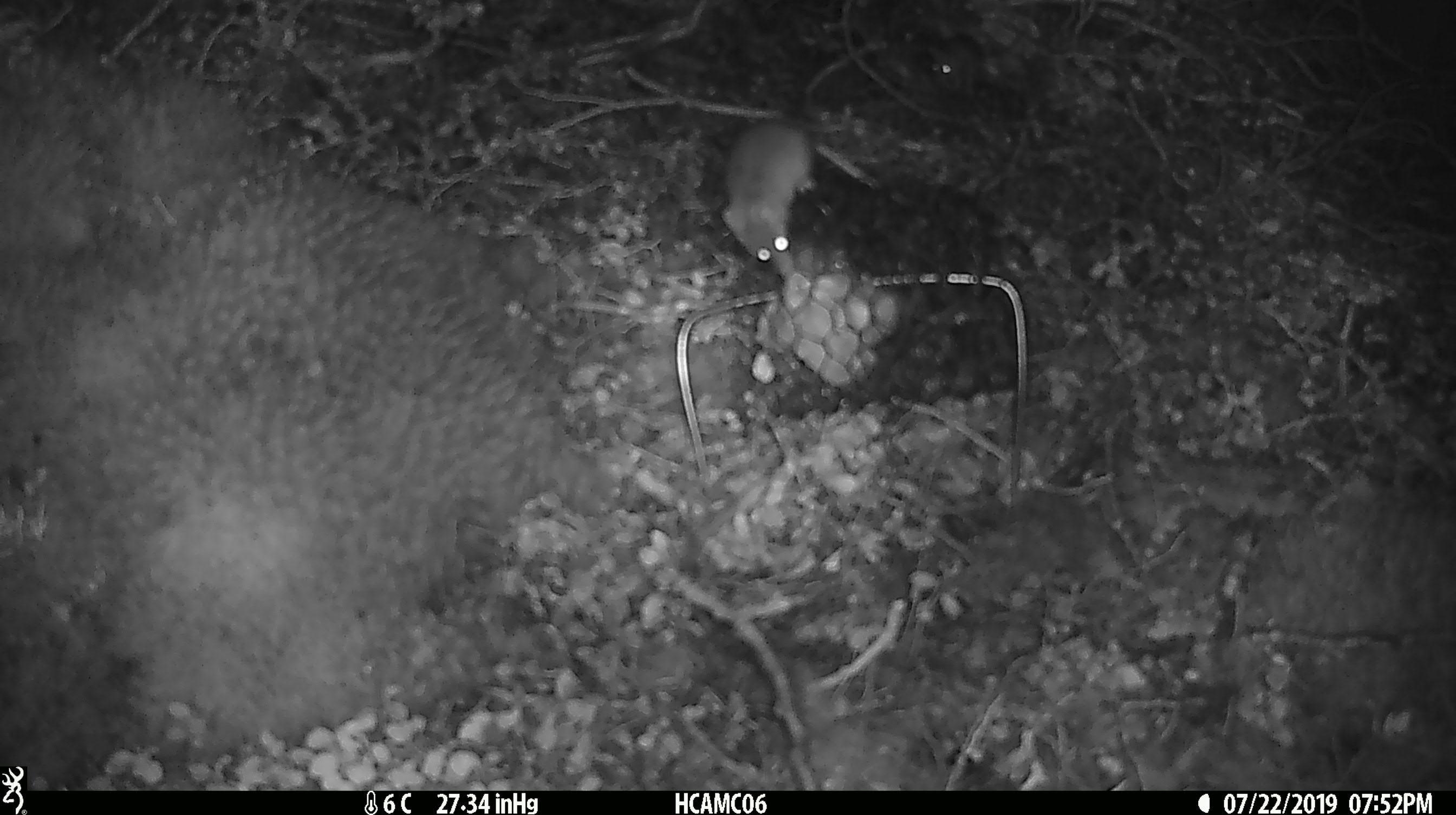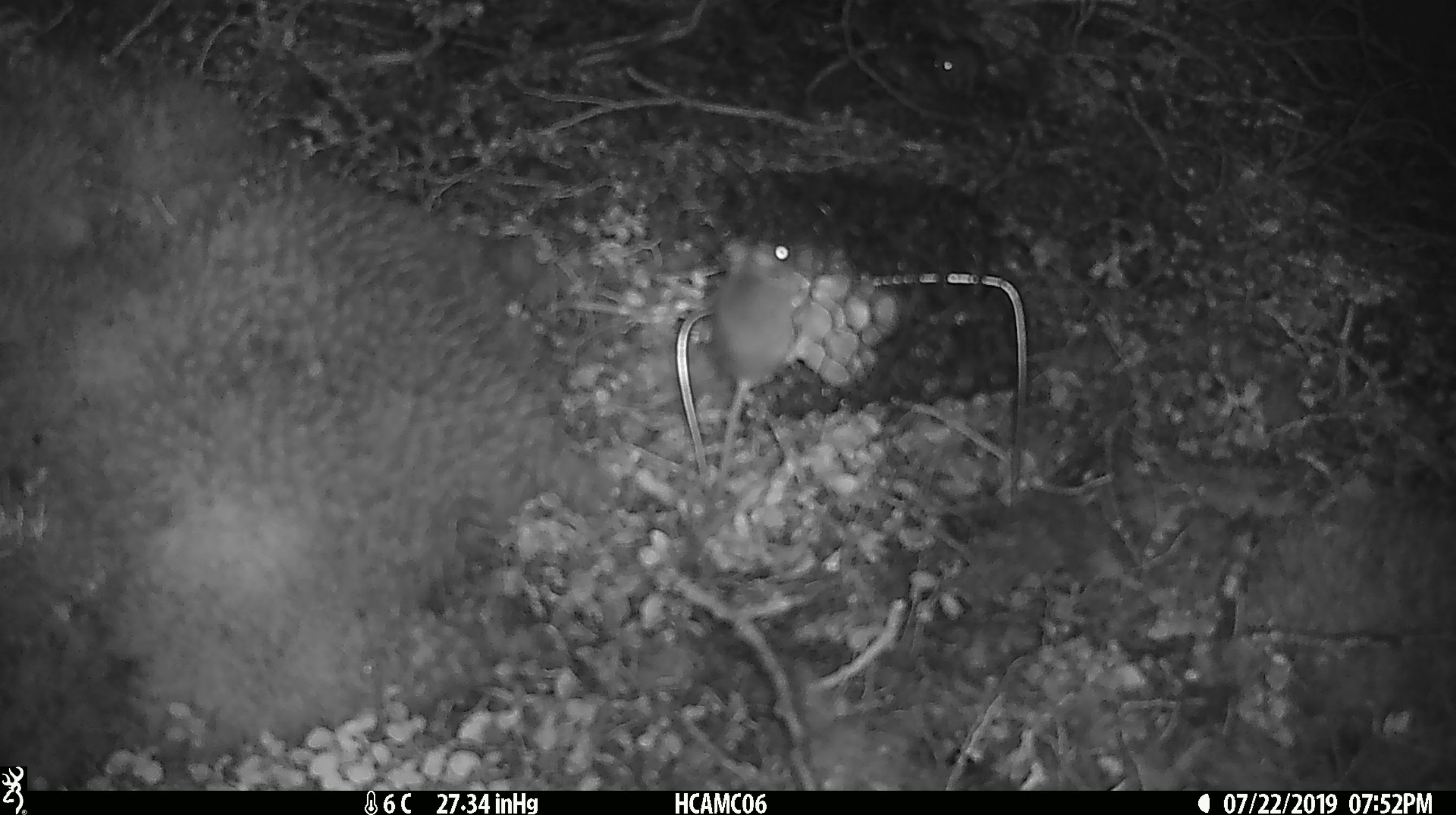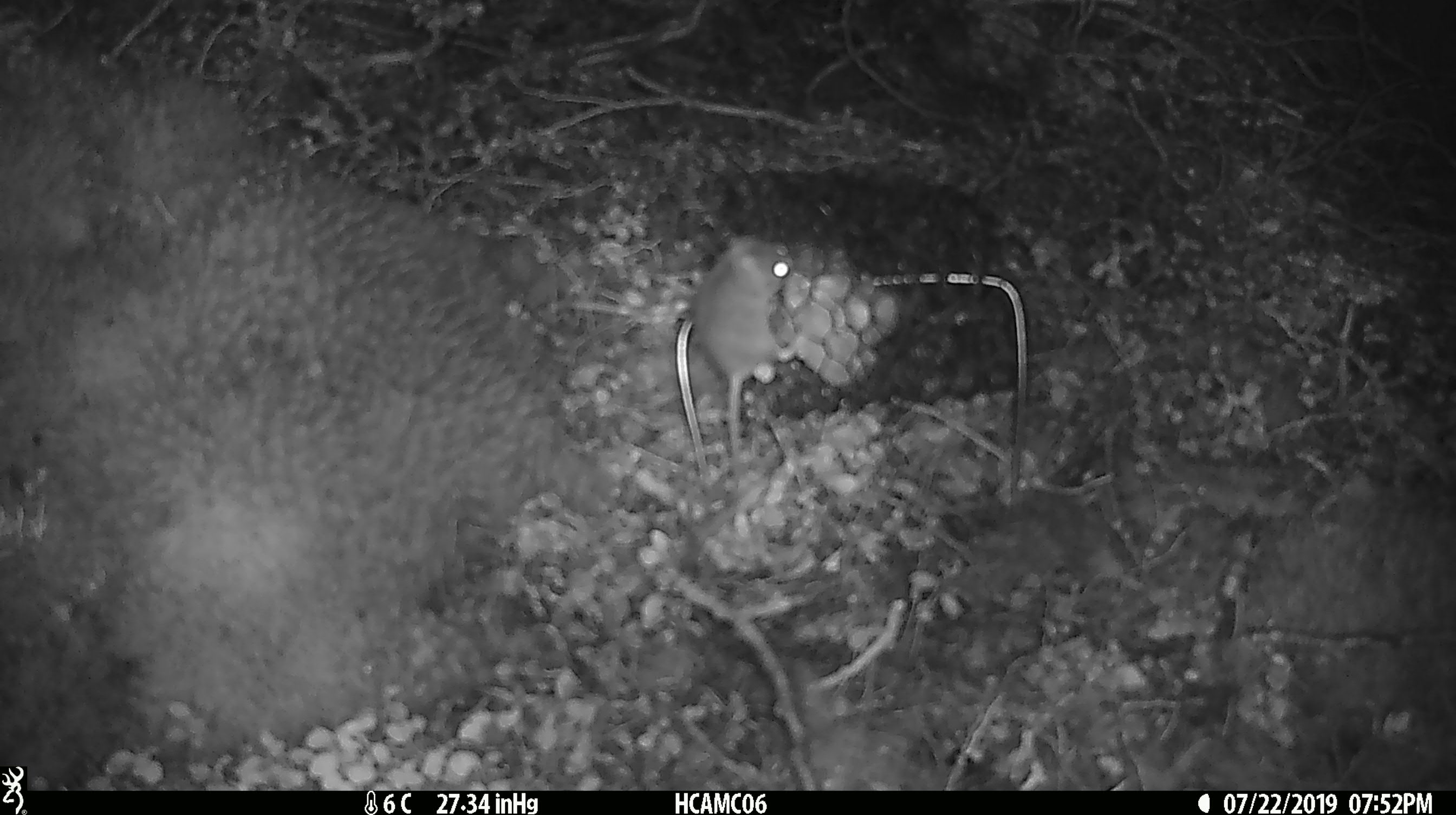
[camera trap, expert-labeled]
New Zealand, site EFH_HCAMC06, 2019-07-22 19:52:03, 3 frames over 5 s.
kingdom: Animalia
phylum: Chordata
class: Mammalia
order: Rodentia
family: Muridae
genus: Mus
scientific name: Mus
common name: mouse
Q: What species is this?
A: Mouse (Mus).